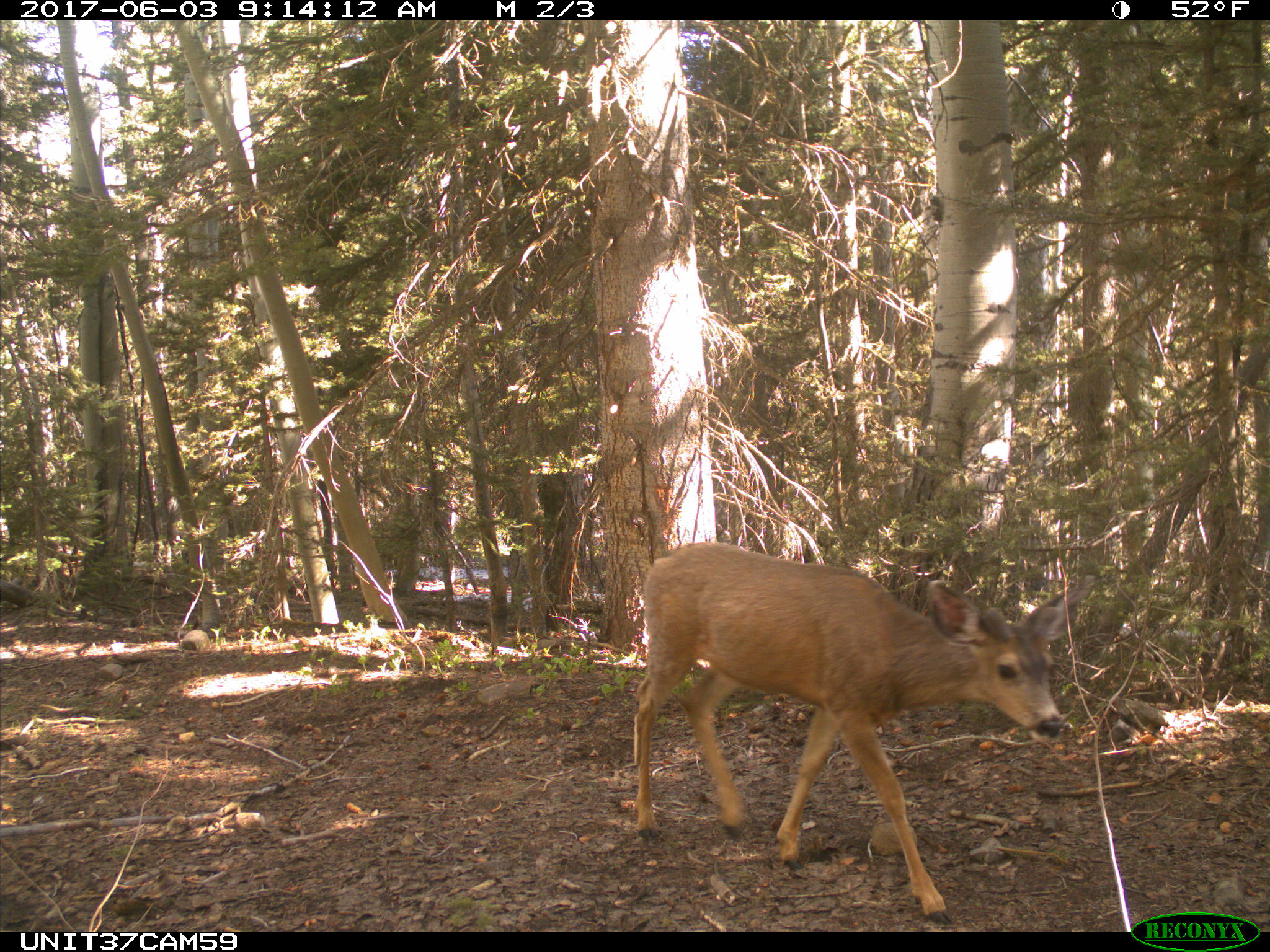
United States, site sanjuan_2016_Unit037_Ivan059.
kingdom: Animalia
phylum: Chordata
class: Mammalia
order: Artiodactyla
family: Cervidae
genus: Odocoileus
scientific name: Odocoileus hemionus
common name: mule deer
Odocoileus hemionus (mule deer).